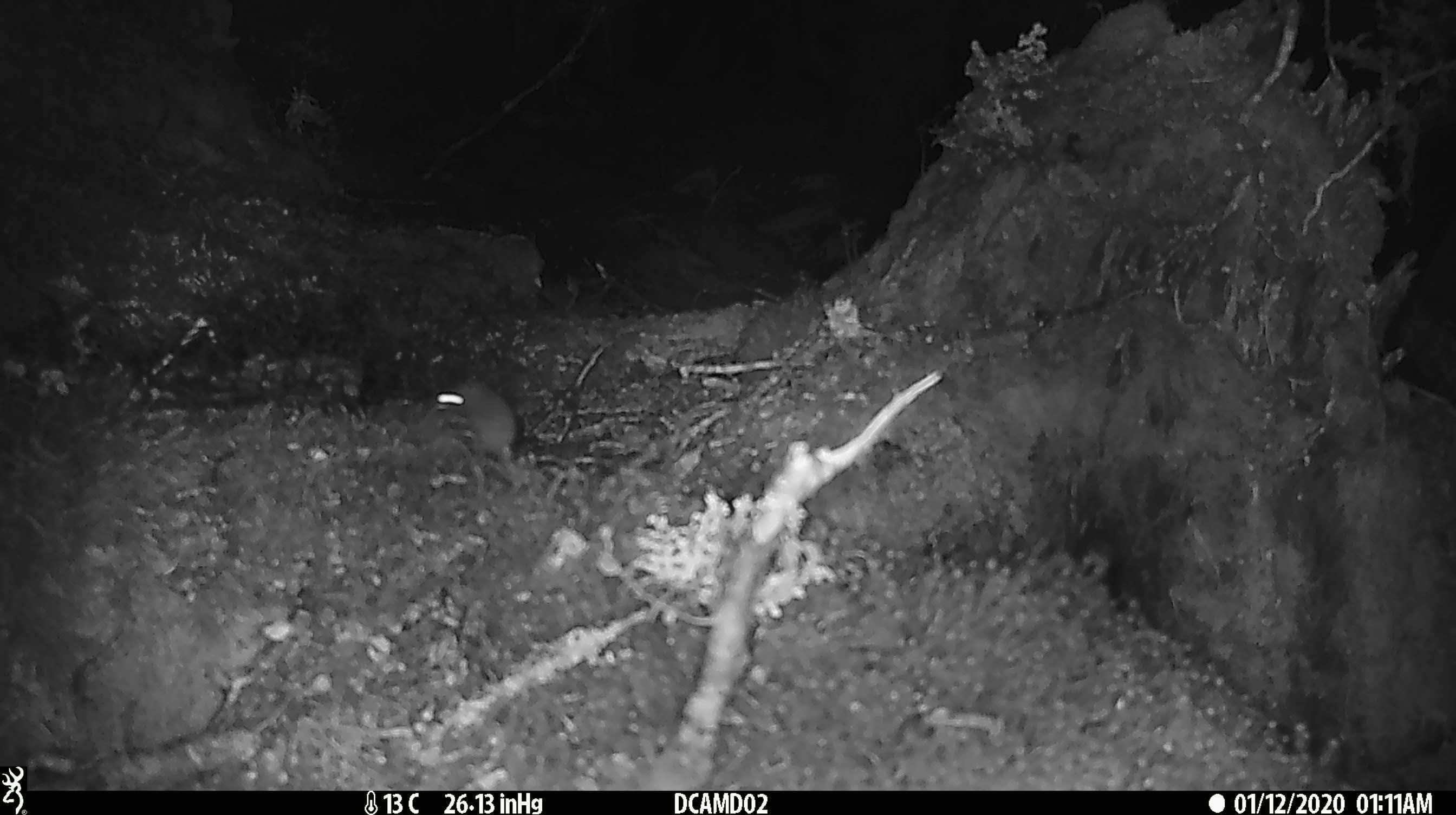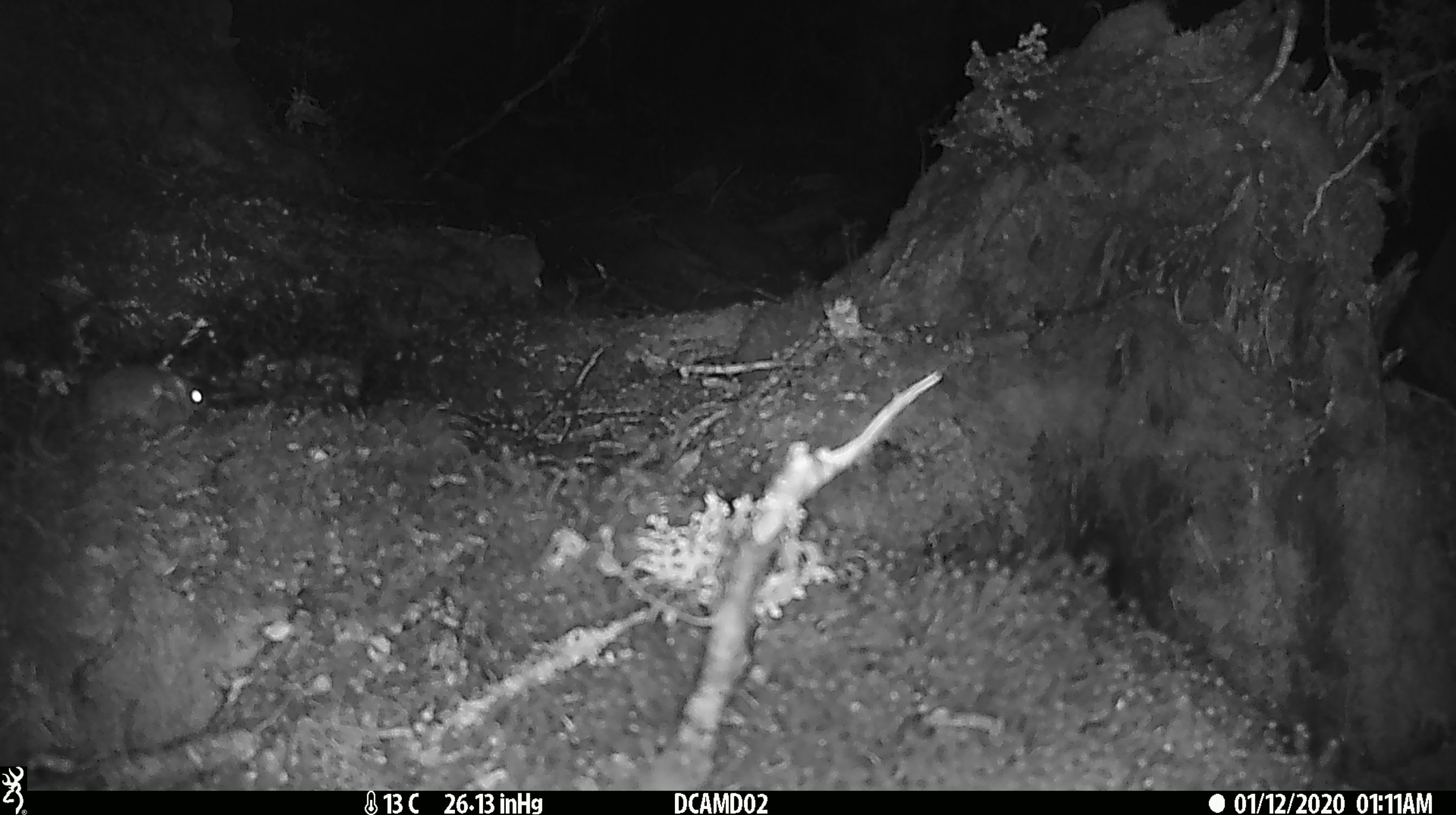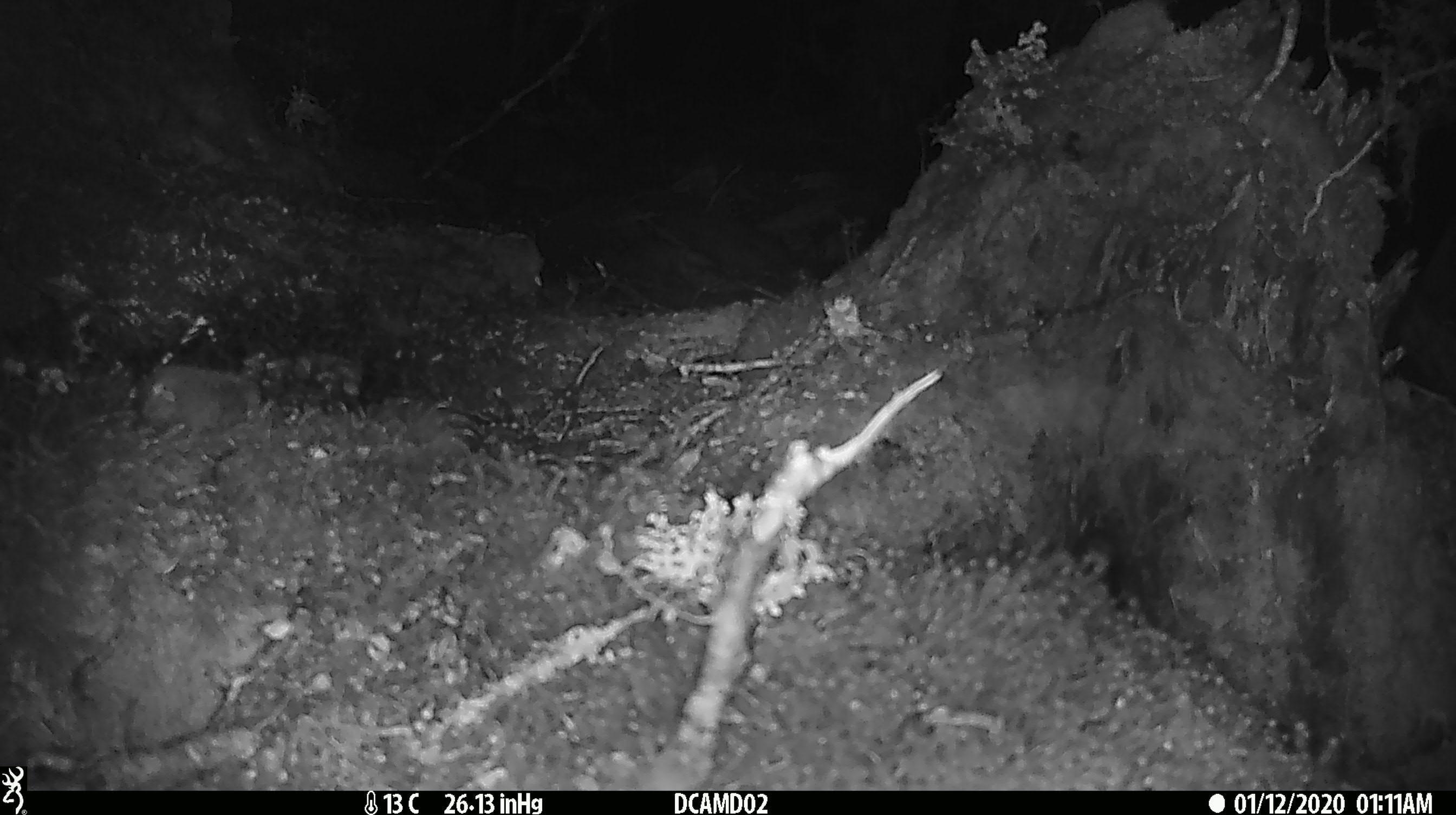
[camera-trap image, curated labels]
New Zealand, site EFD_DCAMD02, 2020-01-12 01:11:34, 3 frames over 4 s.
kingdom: Animalia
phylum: Chordata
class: Mammalia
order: Rodentia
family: Muridae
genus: Mus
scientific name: Mus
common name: mouse